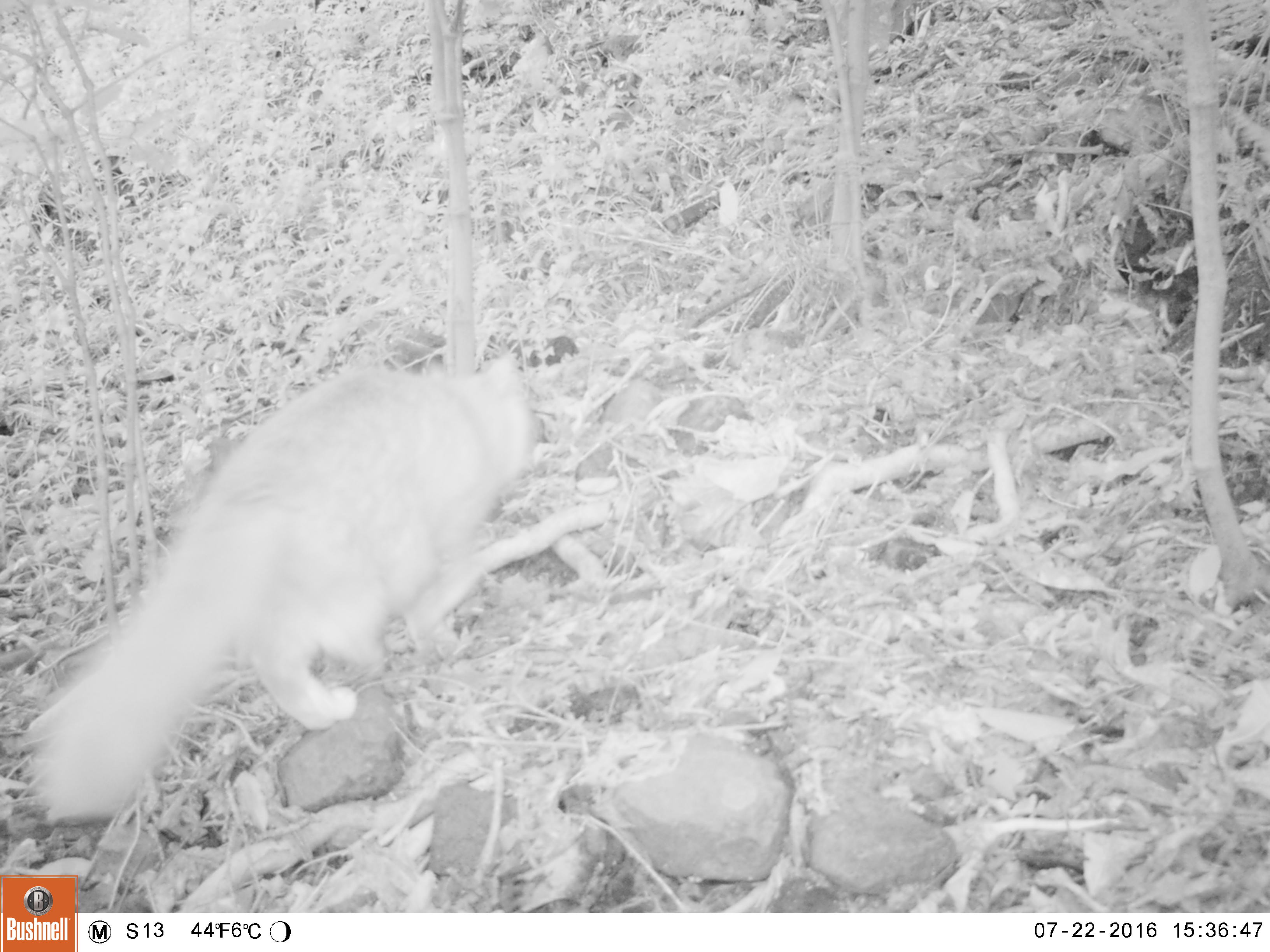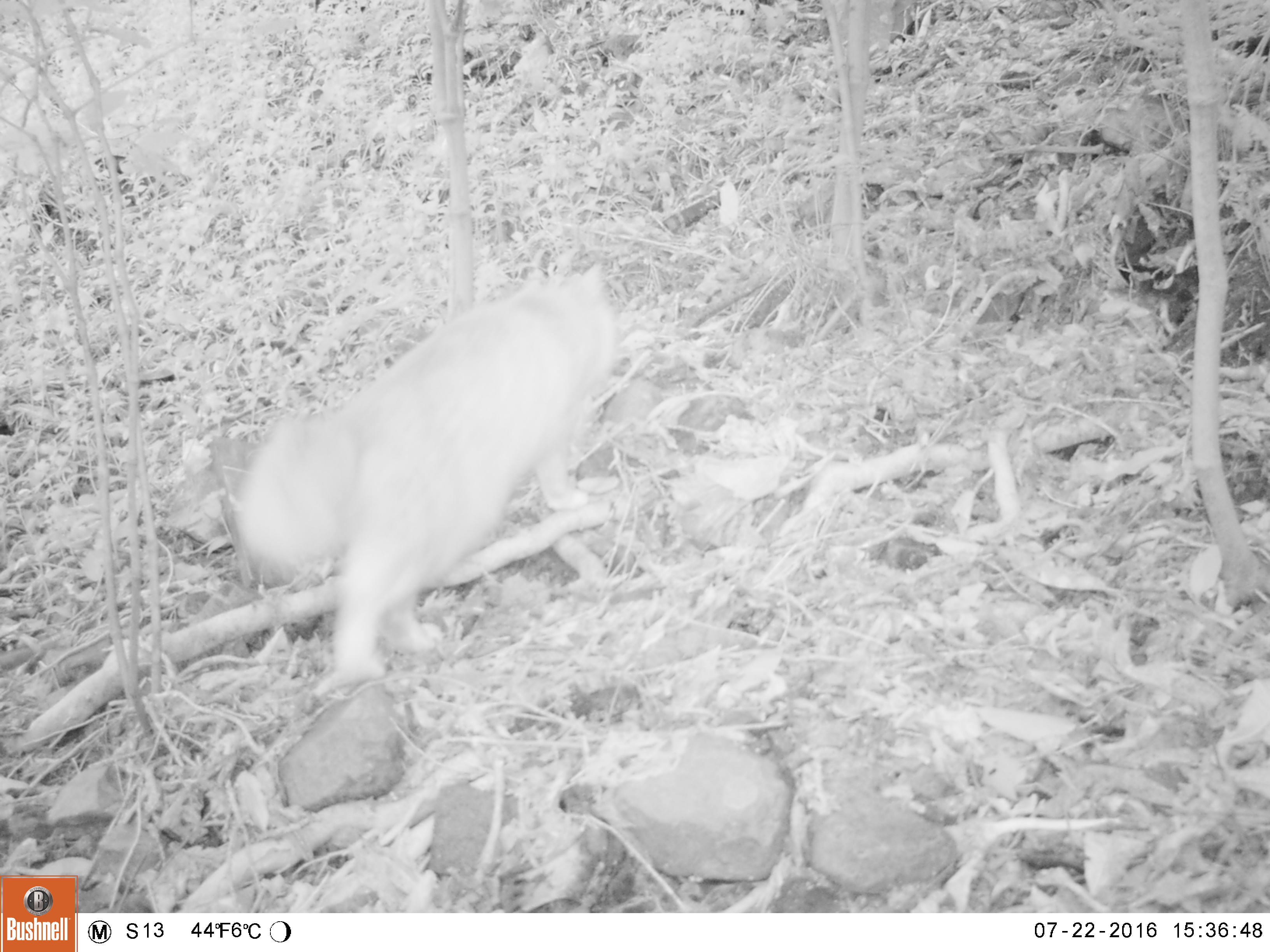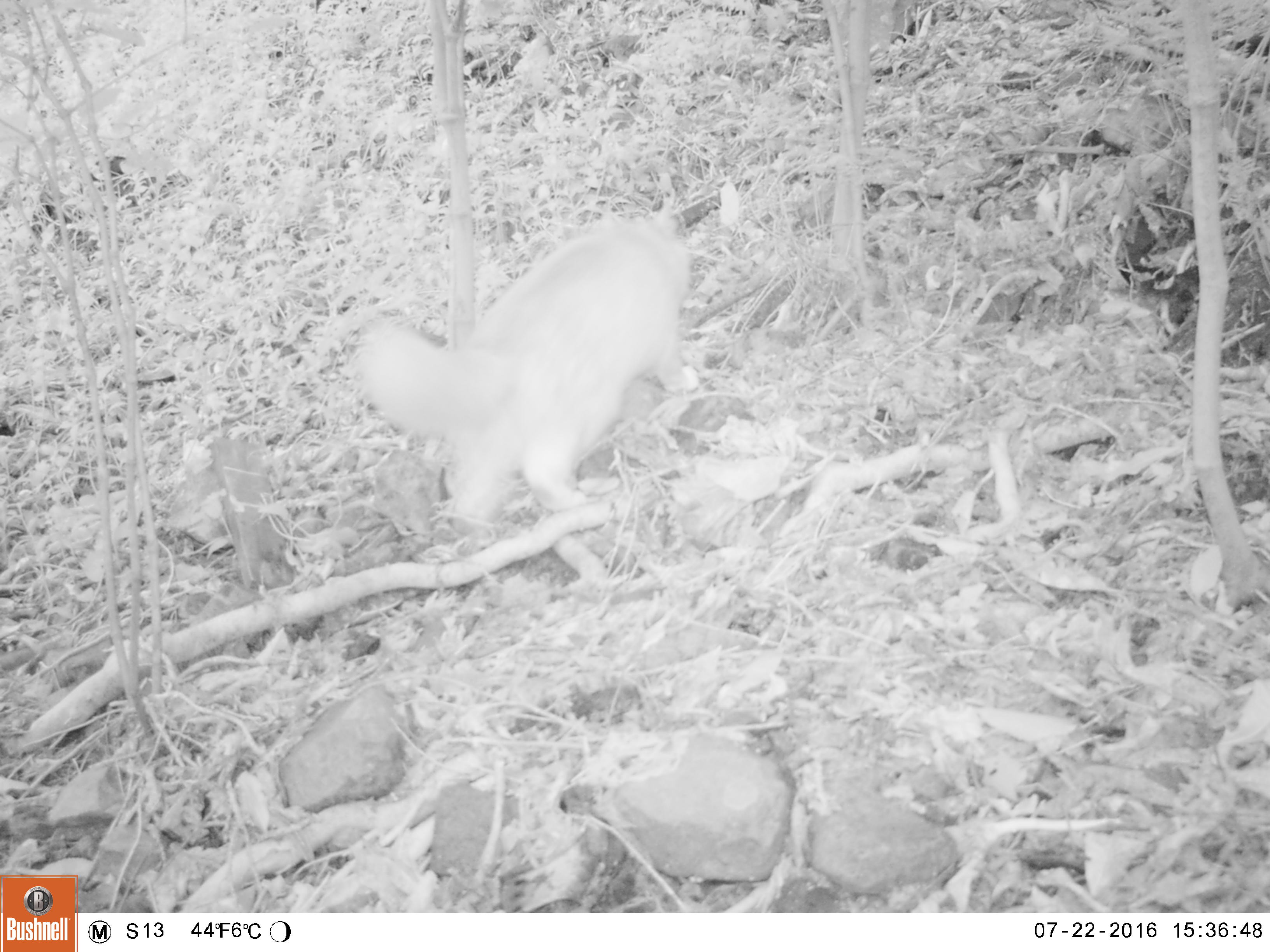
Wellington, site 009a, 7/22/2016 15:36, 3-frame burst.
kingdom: Animalia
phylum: Chordata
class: Mammalia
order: Carnivora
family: Felidae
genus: Felis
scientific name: Felis catus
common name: cat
Cat (Felis catus).